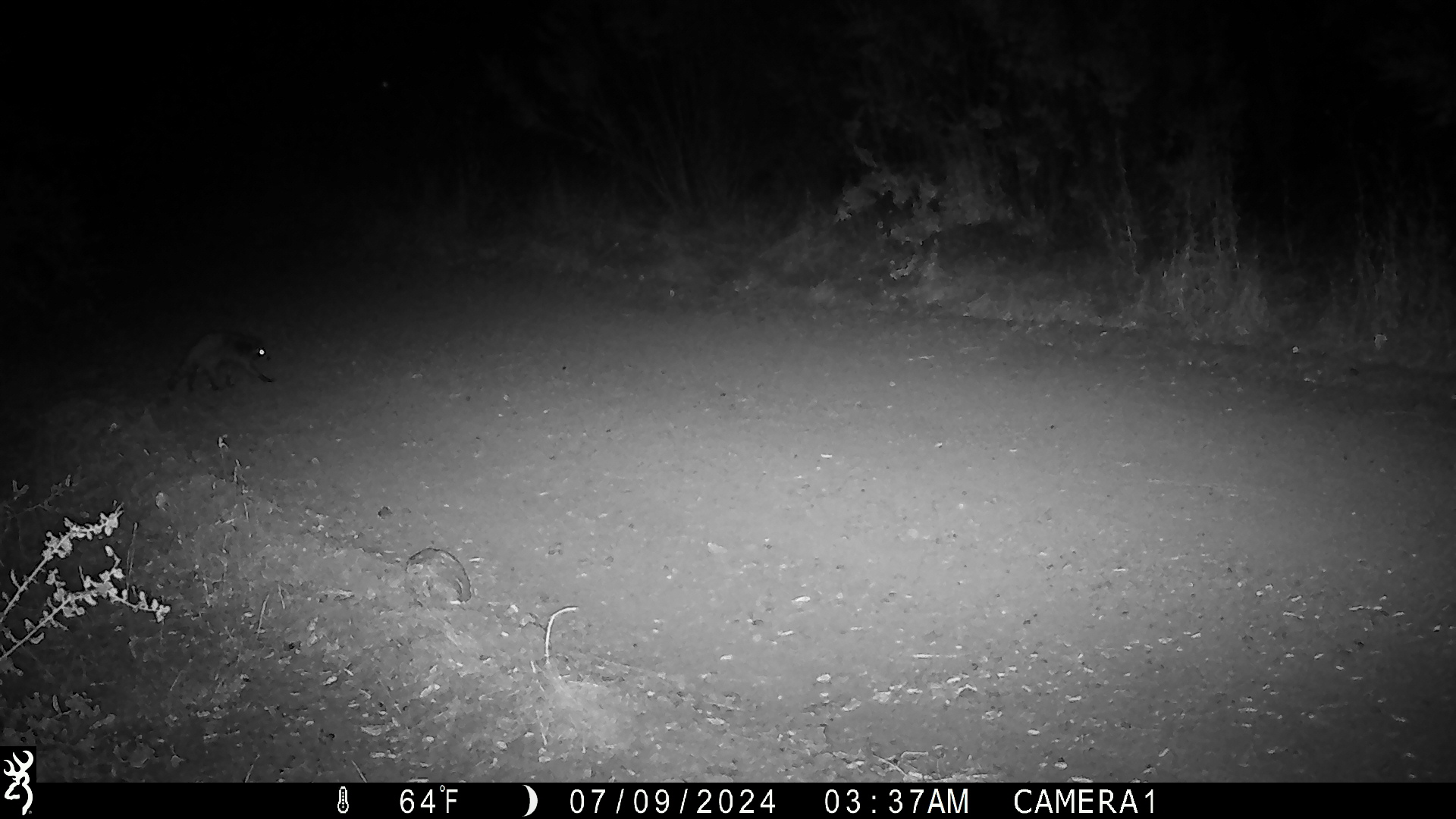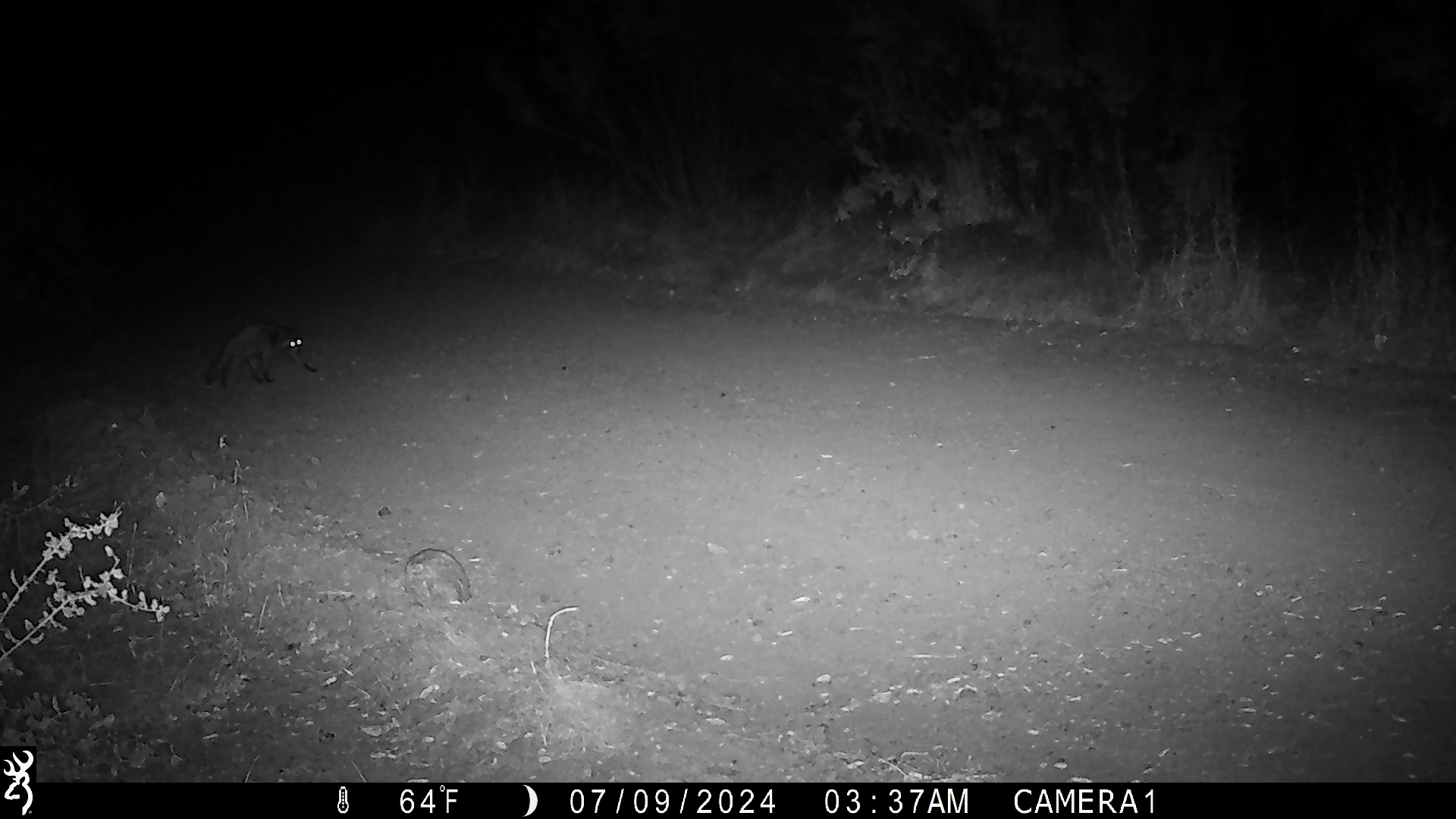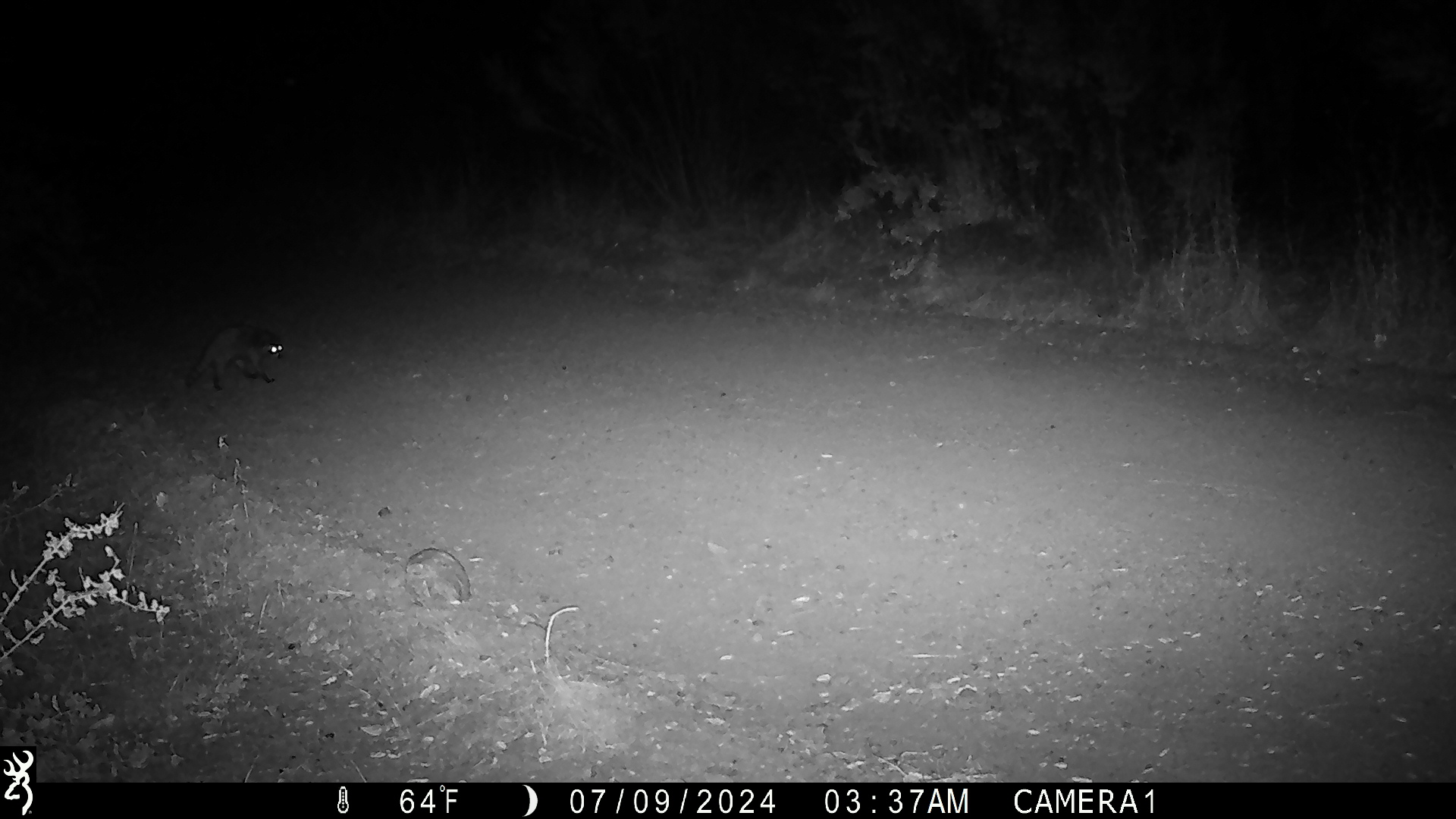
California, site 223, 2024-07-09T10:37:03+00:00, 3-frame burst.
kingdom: Animalia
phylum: Chordata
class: Mammalia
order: Carnivora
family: Procyonidae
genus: Procyon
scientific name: Procyon lotor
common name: raccoon